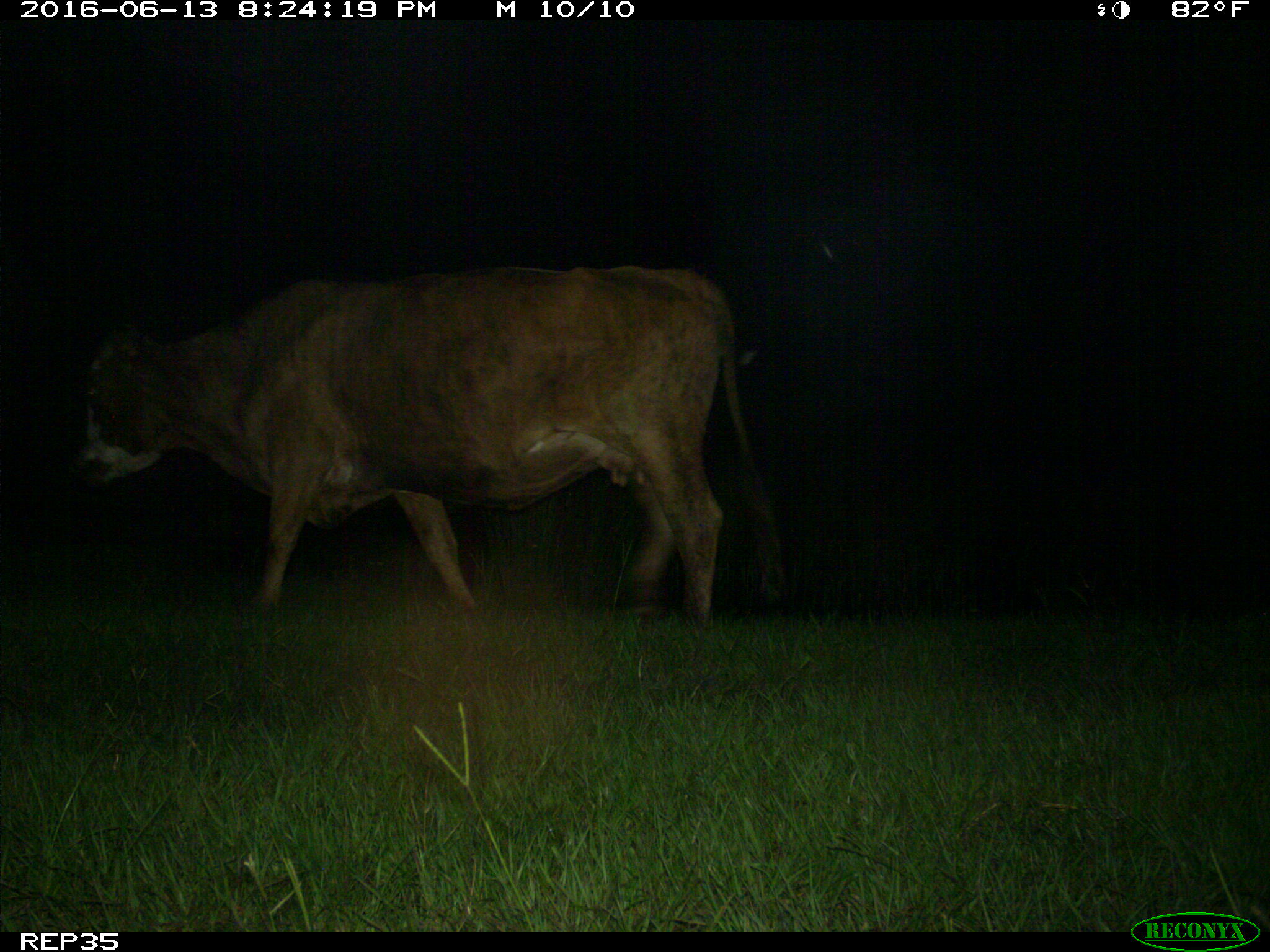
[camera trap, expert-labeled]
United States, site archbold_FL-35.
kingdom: Animalia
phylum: Chordata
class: Mammalia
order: Artiodactyla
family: Bovidae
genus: Bos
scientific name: Bos taurus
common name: domestic cow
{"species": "Bos taurus (domestic cow)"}